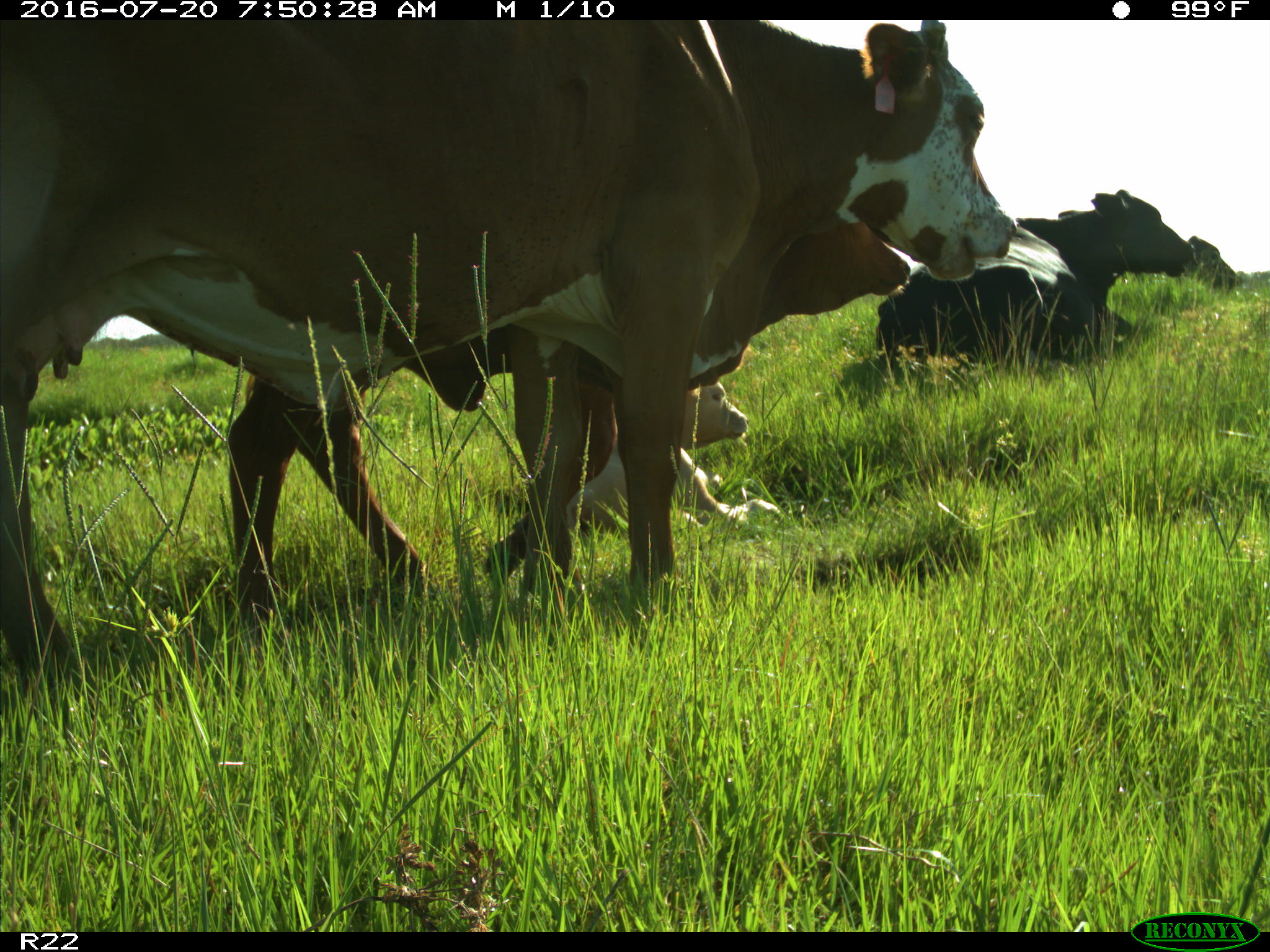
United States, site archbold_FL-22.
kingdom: Animalia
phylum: Chordata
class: Mammalia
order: Artiodactyla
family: Bovidae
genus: Bos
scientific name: Bos taurus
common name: domestic cow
Bos taurus (domestic cow).